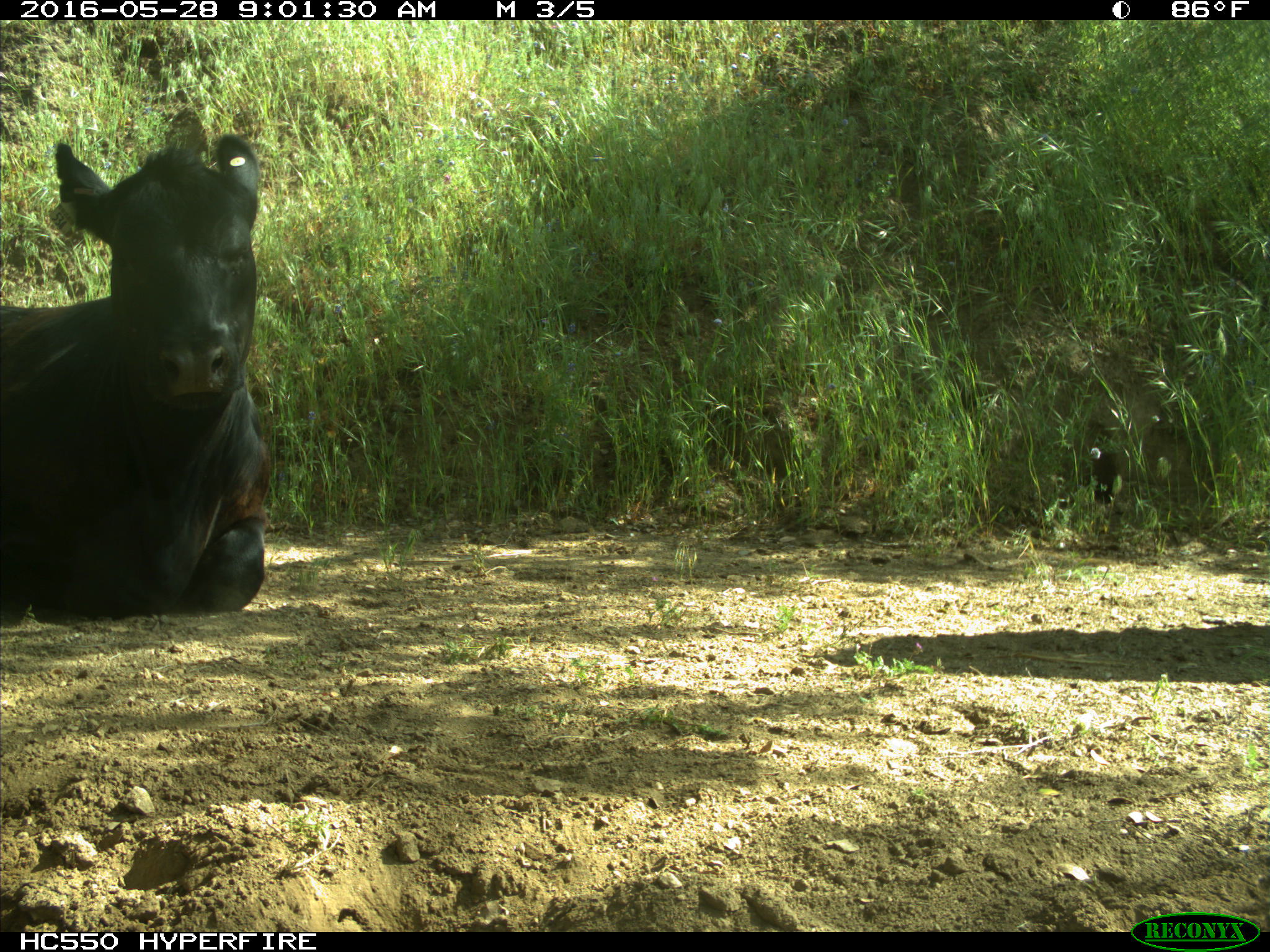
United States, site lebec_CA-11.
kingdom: Animalia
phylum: Chordata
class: Mammalia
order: Artiodactyla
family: Bovidae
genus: Bos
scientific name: Bos taurus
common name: domestic cow